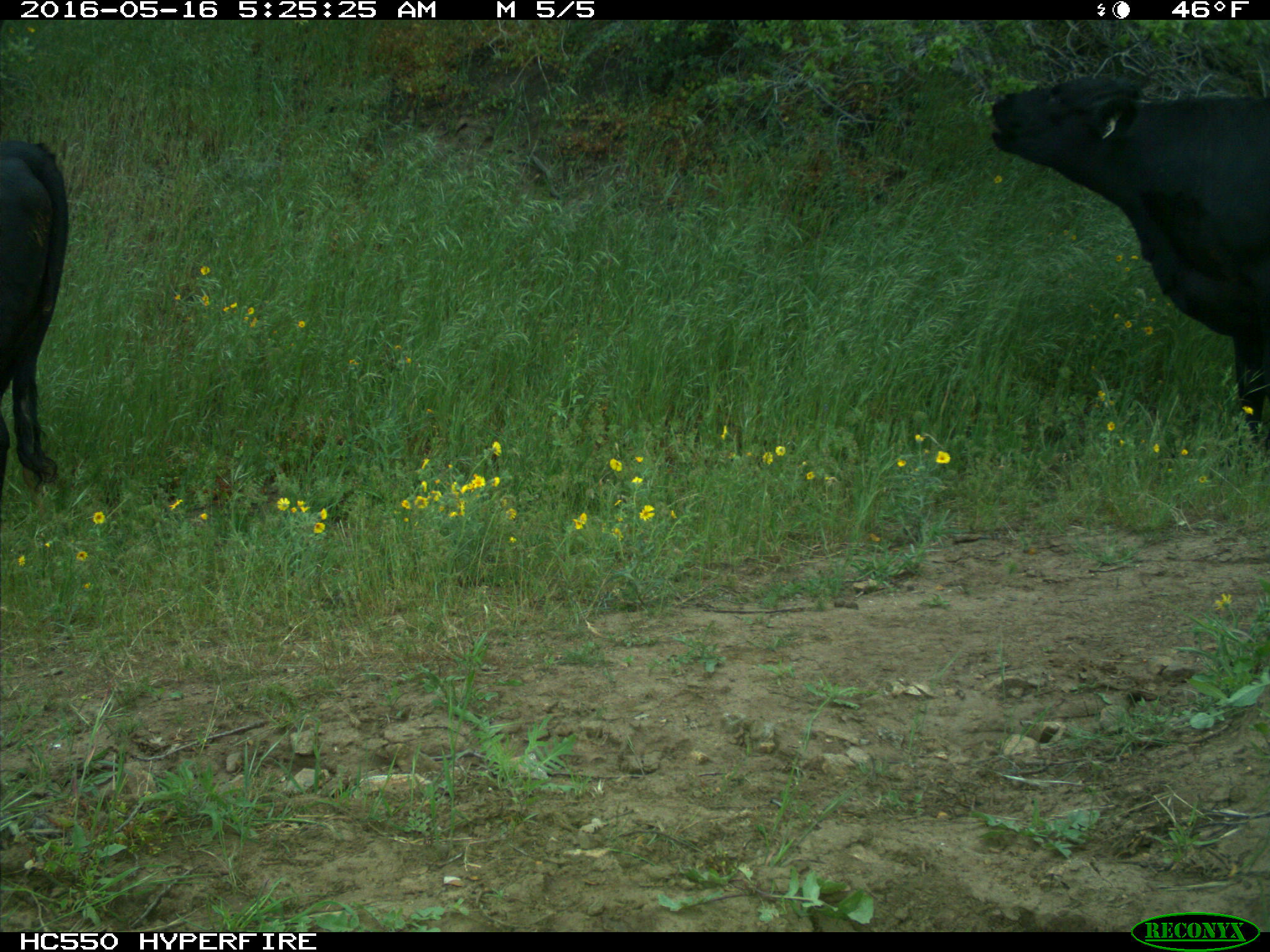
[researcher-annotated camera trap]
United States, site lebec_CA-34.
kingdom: Animalia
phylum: Chordata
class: Mammalia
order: Artiodactyla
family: Bovidae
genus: Bos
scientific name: Bos taurus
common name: domestic cow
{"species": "Bos taurus (domestic cow)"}